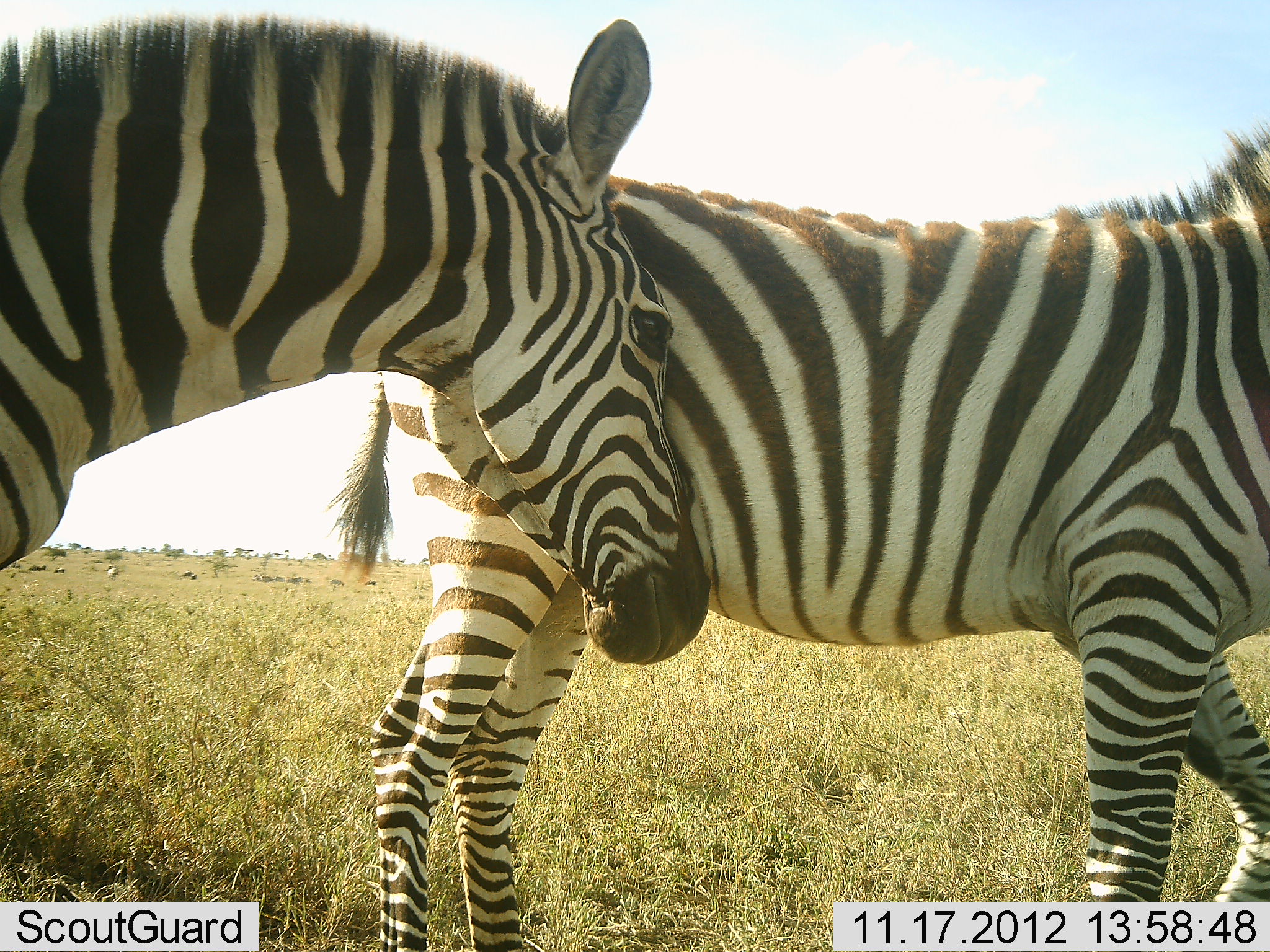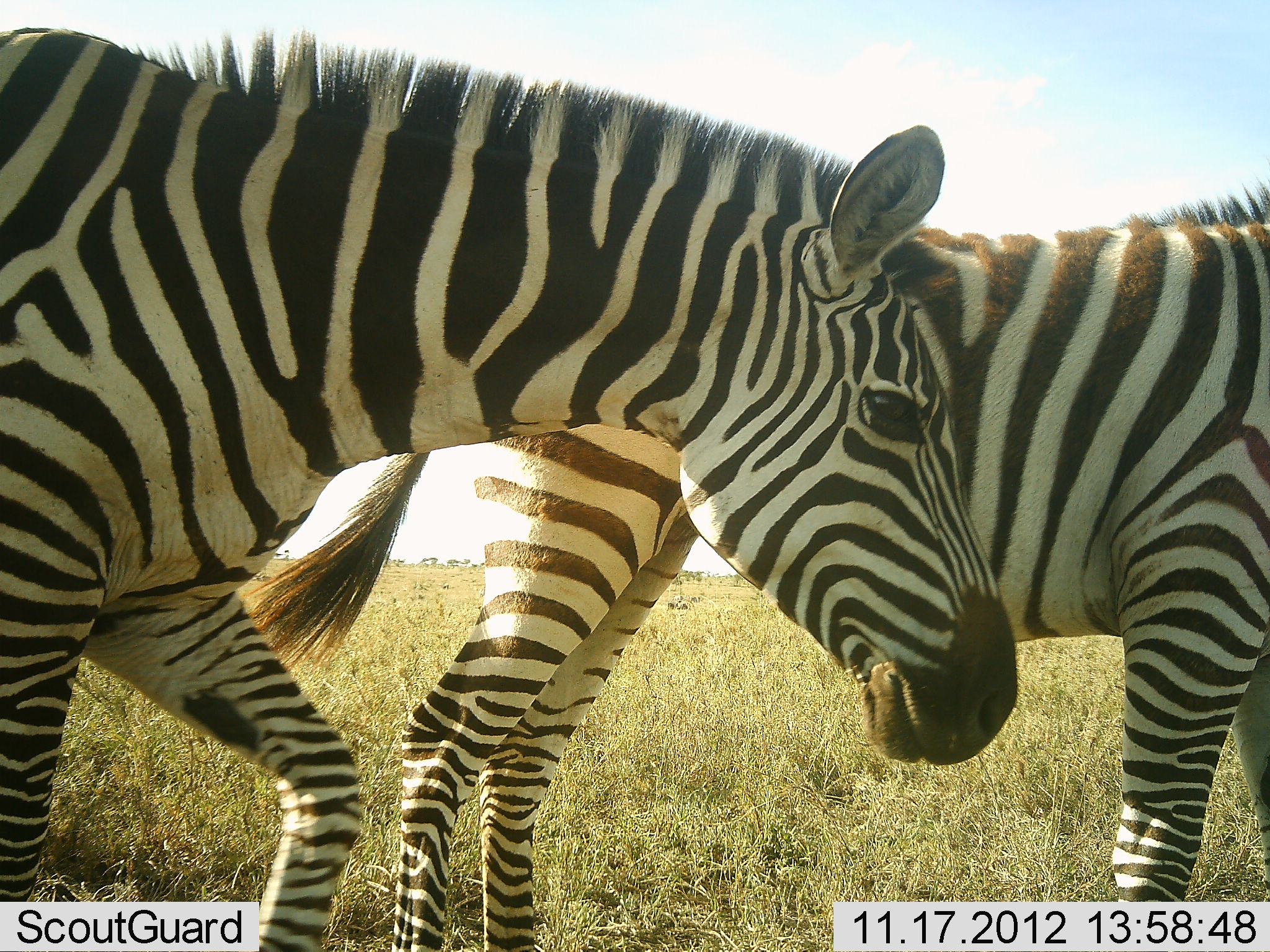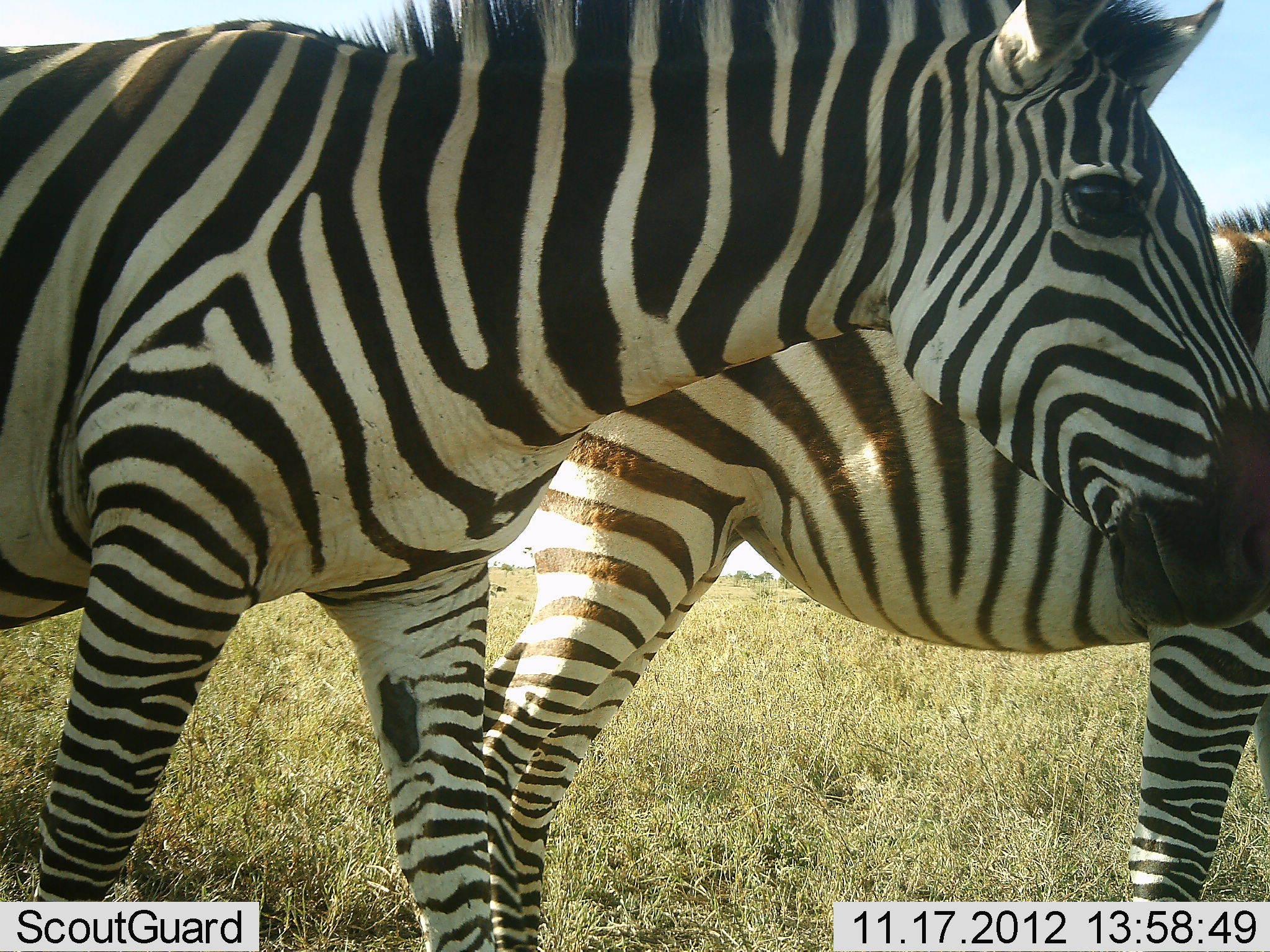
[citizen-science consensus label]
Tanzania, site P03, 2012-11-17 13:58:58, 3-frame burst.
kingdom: Animalia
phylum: Chordata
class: Mammalia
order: Perissodactyla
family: Equidae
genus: Equus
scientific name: Equus quagga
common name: plains zebra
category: zebra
Zebra (plains zebra) (Equus quagga), count 2. Behavior (volunteer vote fractions): standing 10%, resting 0%, moving 100%, interacting 0%. Young present (vote fraction): 0%. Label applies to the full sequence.